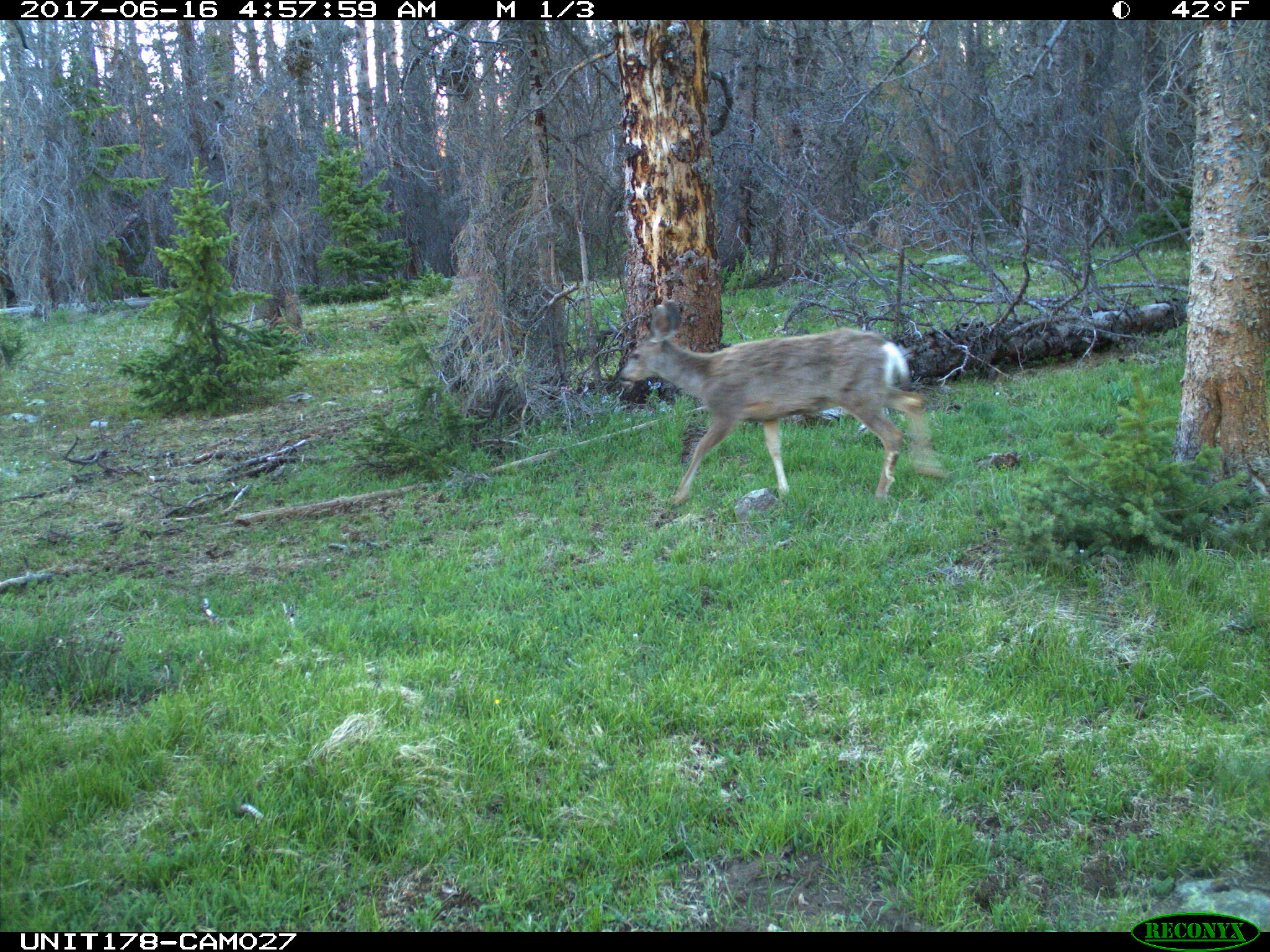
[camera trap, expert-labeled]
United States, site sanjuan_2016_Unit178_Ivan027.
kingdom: Animalia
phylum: Chordata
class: Mammalia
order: Artiodactyla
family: Cervidae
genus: Odocoileus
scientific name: Odocoileus hemionus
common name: mule deer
Odocoileus hemionus (mule deer).